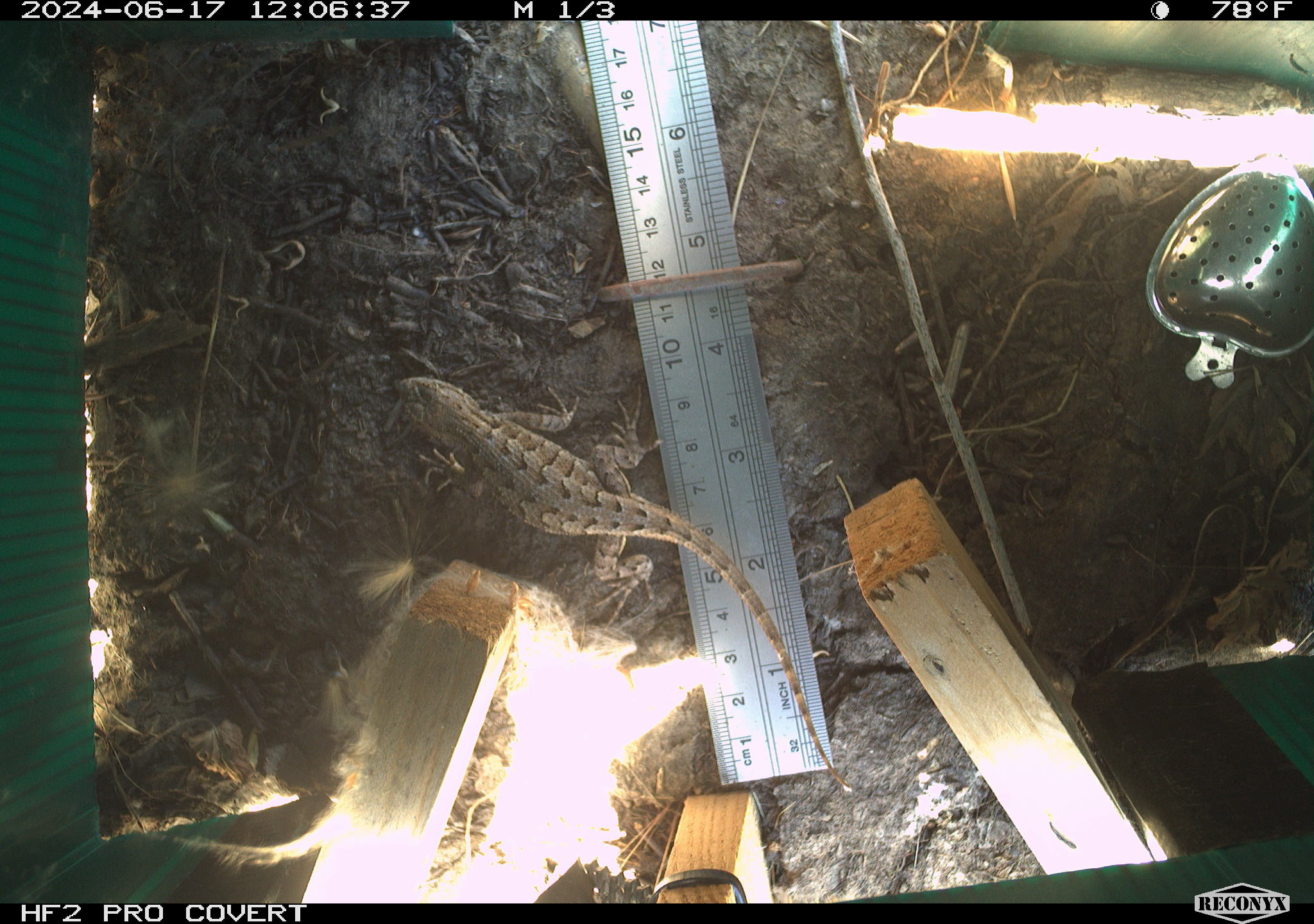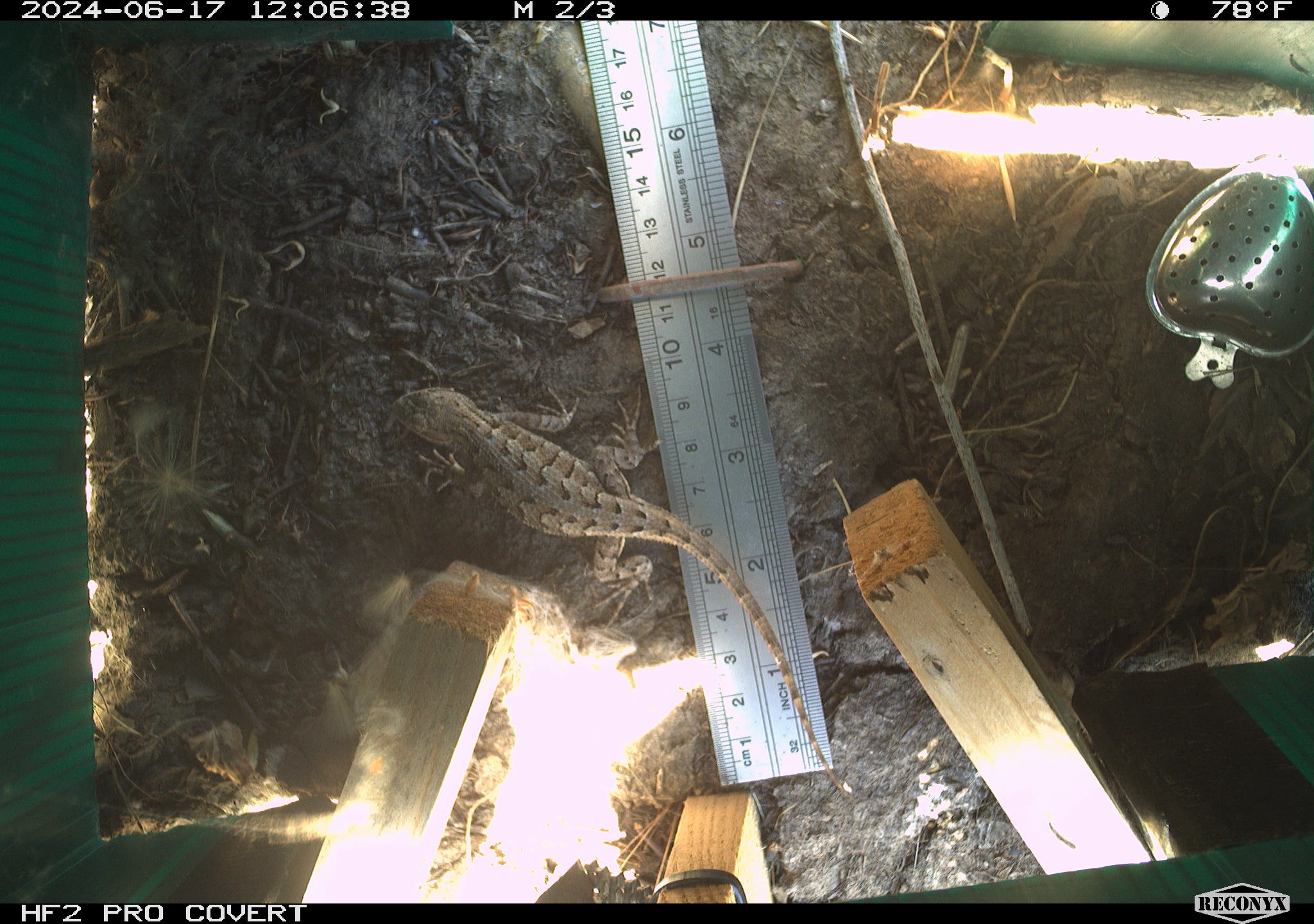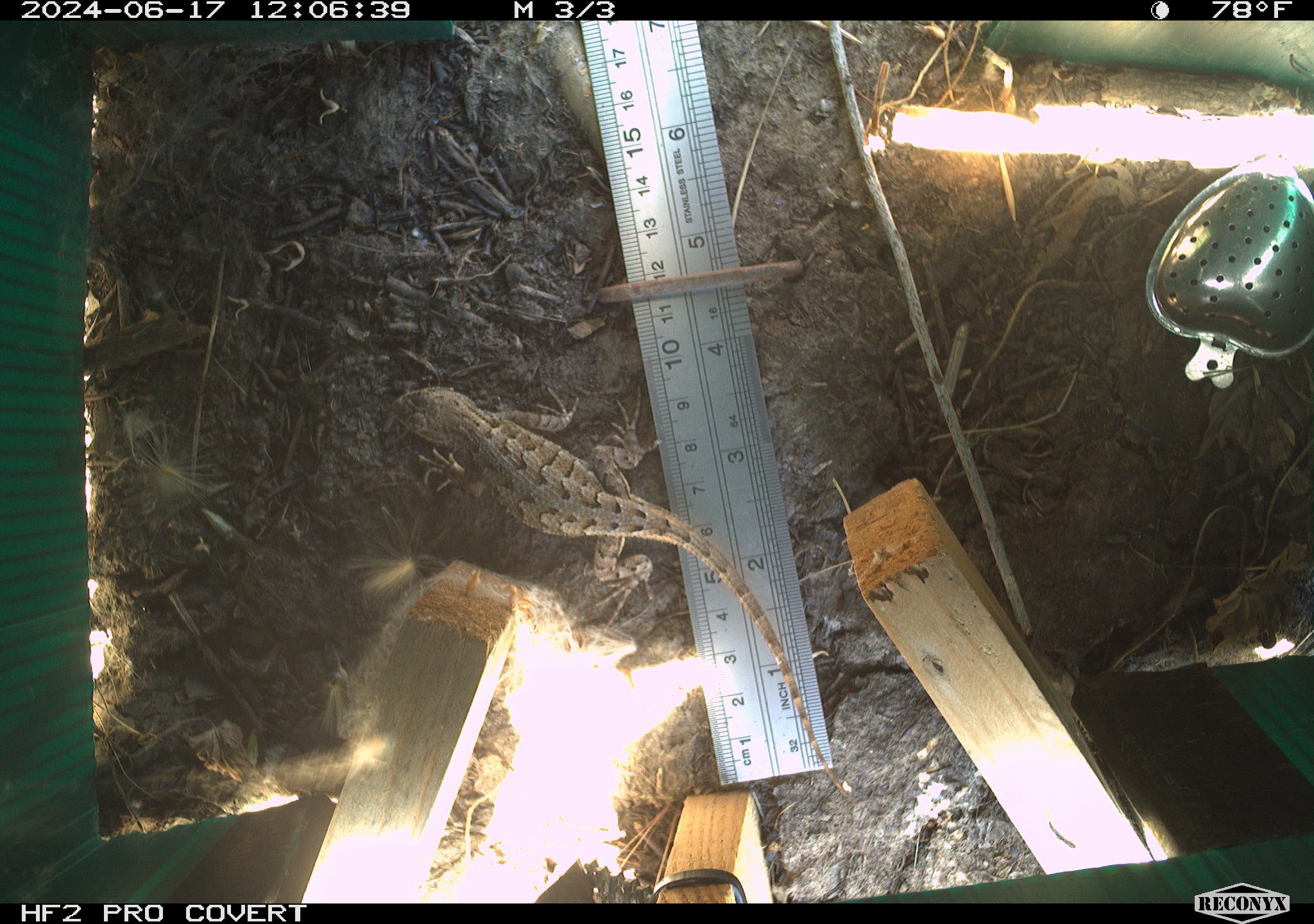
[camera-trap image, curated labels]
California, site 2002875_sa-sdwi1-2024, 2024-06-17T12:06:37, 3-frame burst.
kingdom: Animalia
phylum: Chordata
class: Reptilia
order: Squamata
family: Phrynosomatidae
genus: Sceloporus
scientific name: Sceloporus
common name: spiny lizards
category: sceloporus species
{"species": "sceloporus species (spiny lizards) (Sceloporus)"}